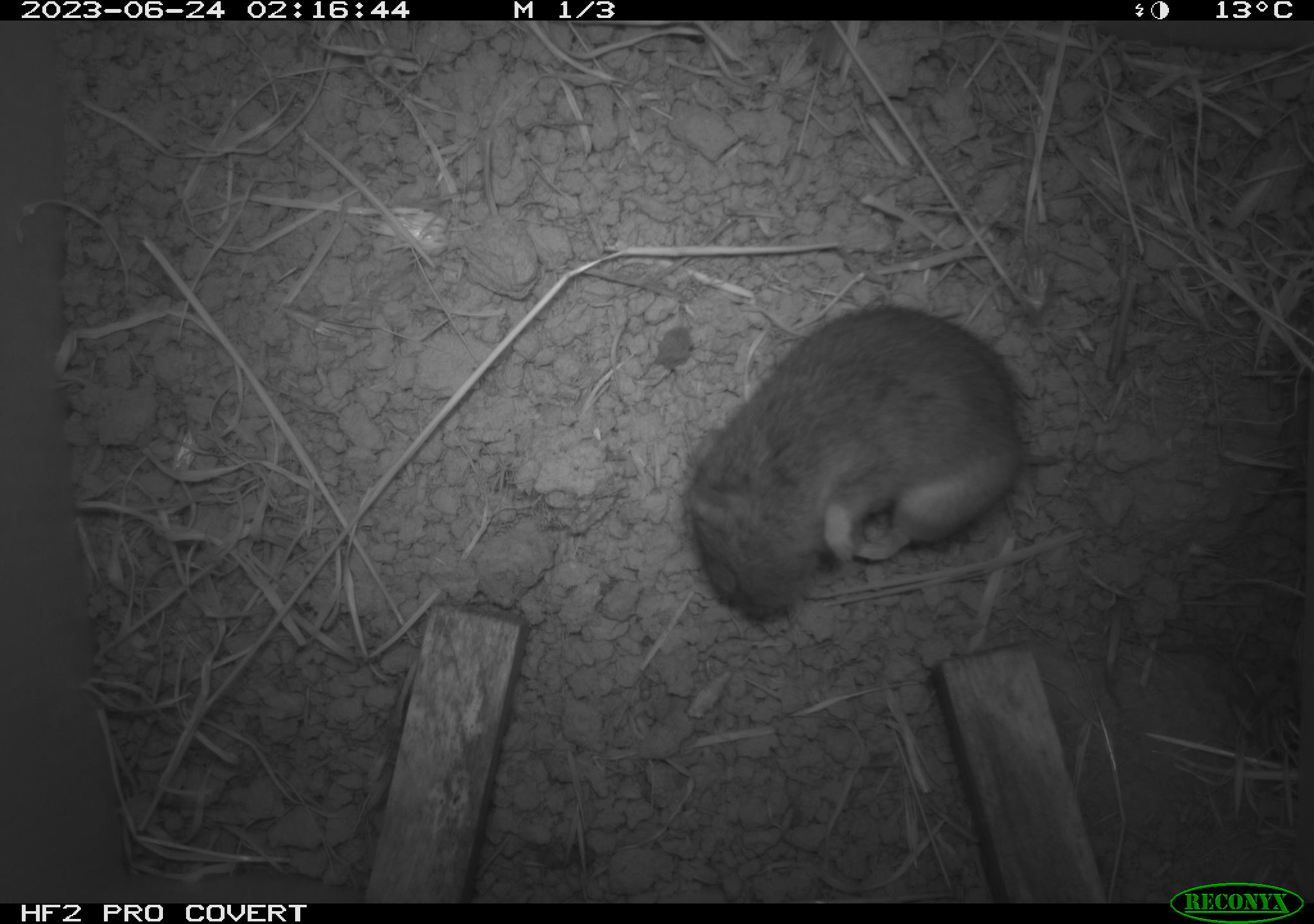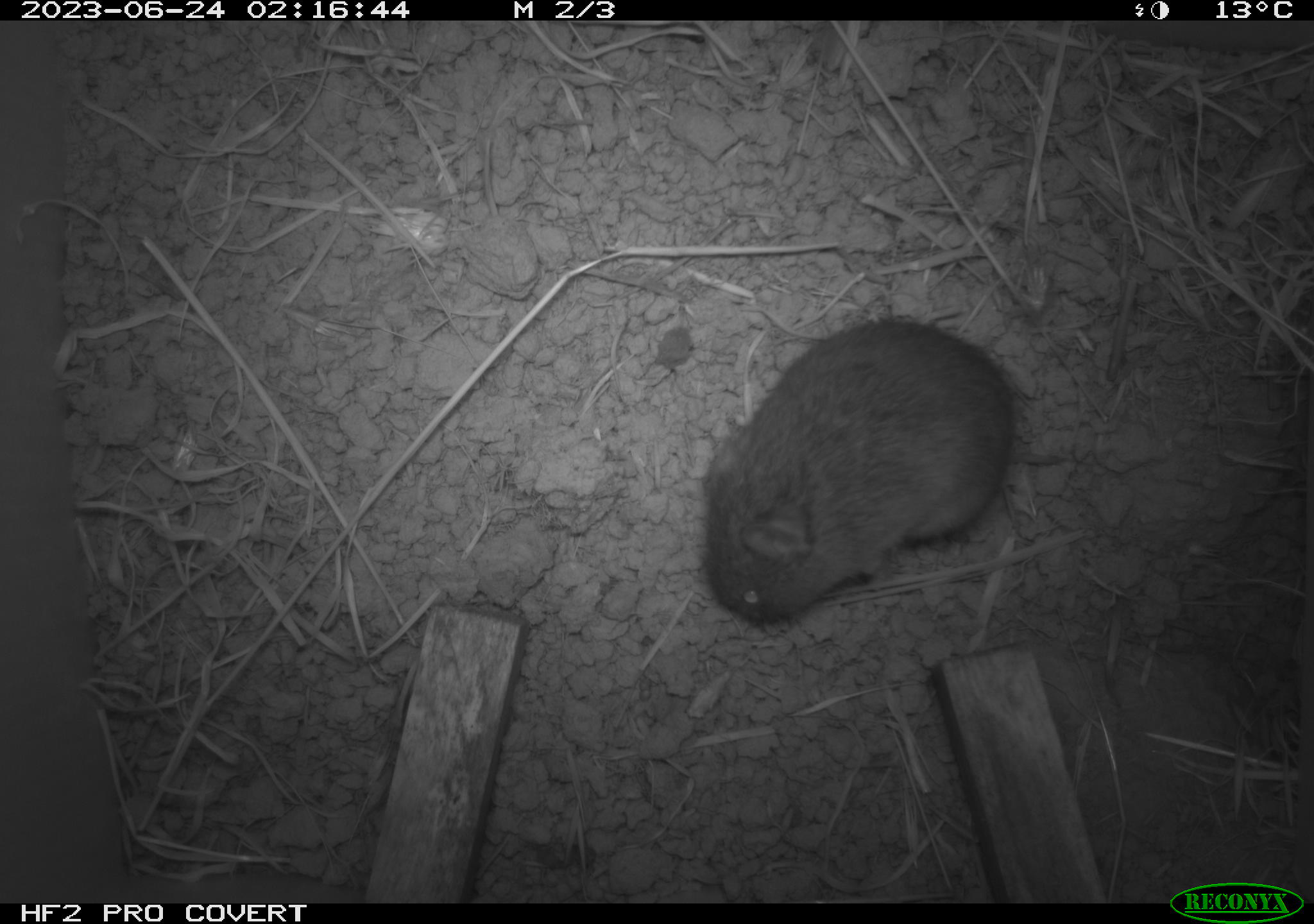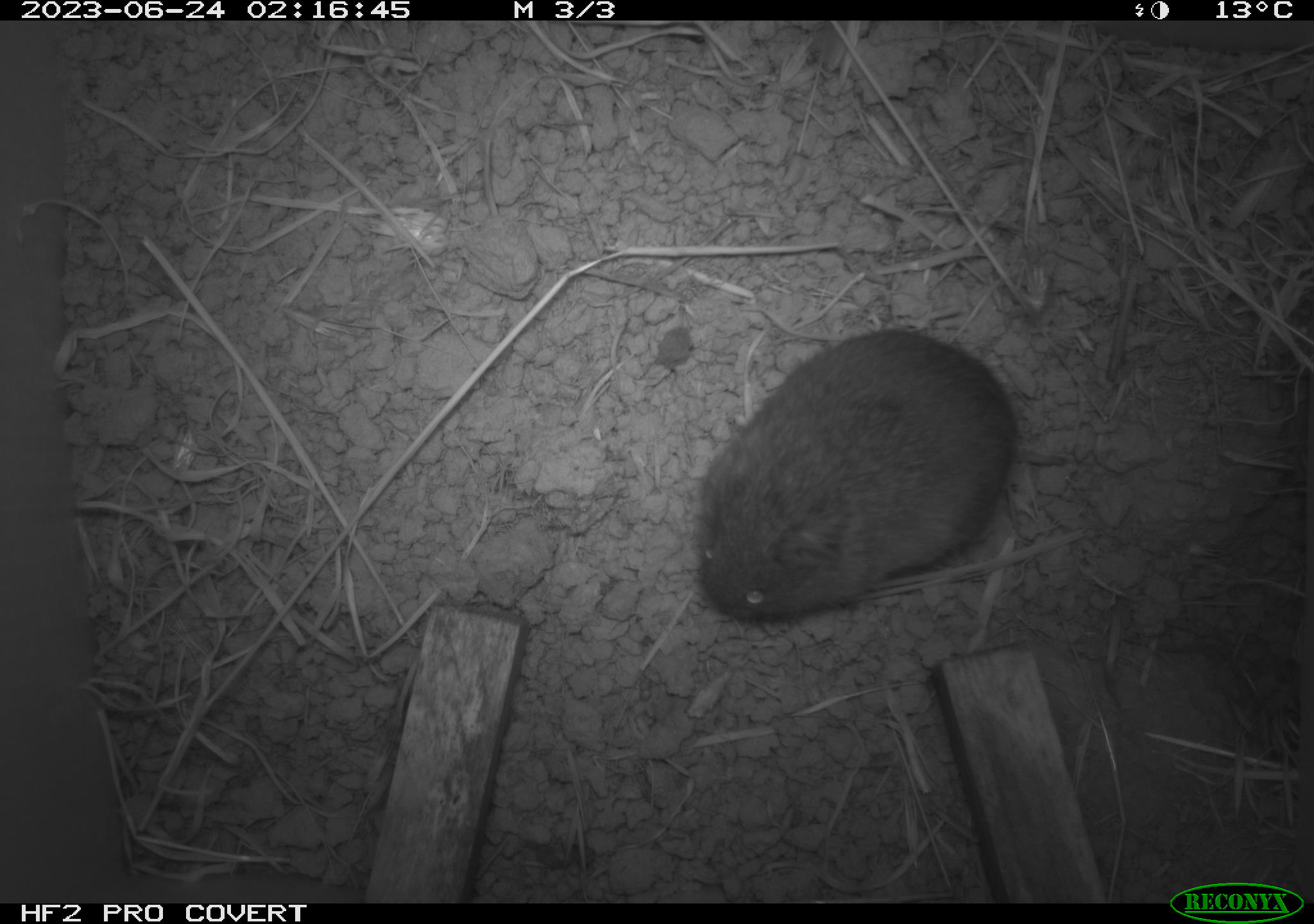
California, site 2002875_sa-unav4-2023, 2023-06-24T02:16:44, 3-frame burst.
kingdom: Animalia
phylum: Chordata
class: Mammalia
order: Rodentia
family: Cricetidae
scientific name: Arvicolinae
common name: voles, lemmings, and muskrats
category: arvicolinae subfamily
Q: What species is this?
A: Arvicolinae subfamily (voles, lemmings, and muskrats) (Arvicolinae).